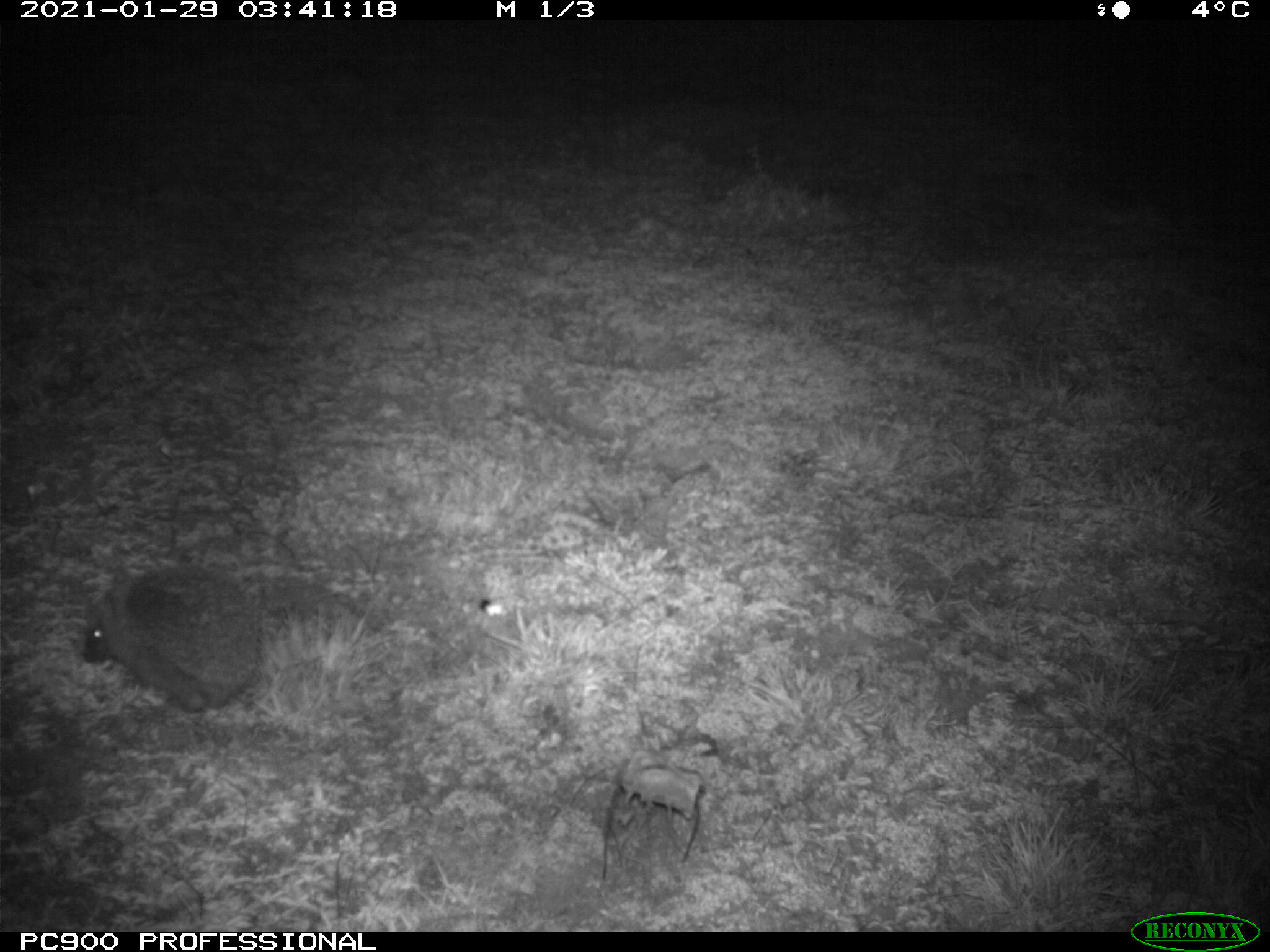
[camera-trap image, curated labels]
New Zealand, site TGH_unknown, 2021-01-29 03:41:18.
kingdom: Animalia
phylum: Chordata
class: Mammalia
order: Eulipotyphla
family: Erinaceidae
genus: Erinaceus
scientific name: Erinaceus europaeus europaeus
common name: european hedgehog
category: hedgehog